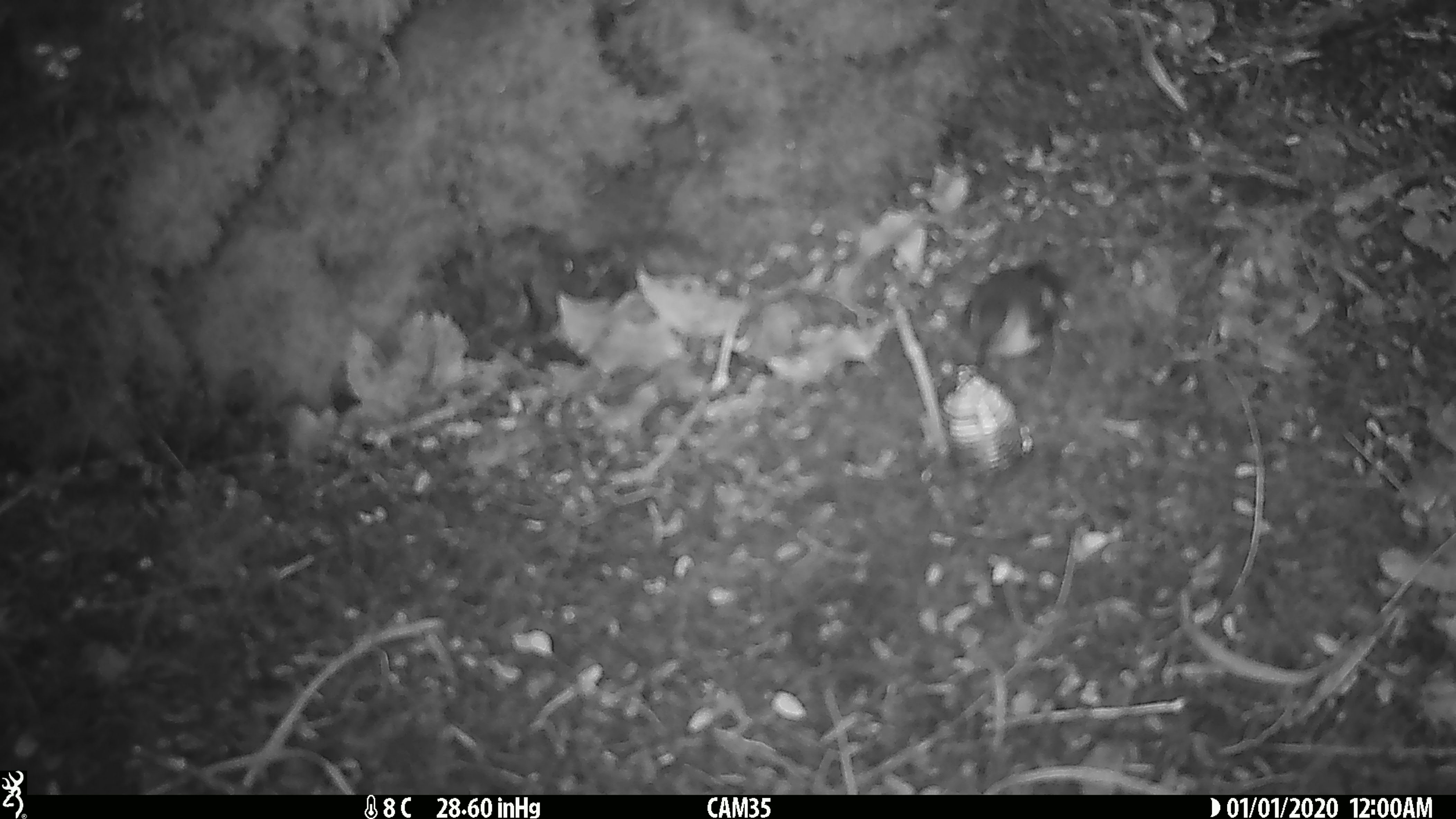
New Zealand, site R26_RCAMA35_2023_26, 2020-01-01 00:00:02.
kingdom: Animalia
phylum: Chordata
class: Aves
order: Passeriformes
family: Acanthisittidae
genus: Acanthisitta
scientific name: Acanthisitta chloris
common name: rifleman